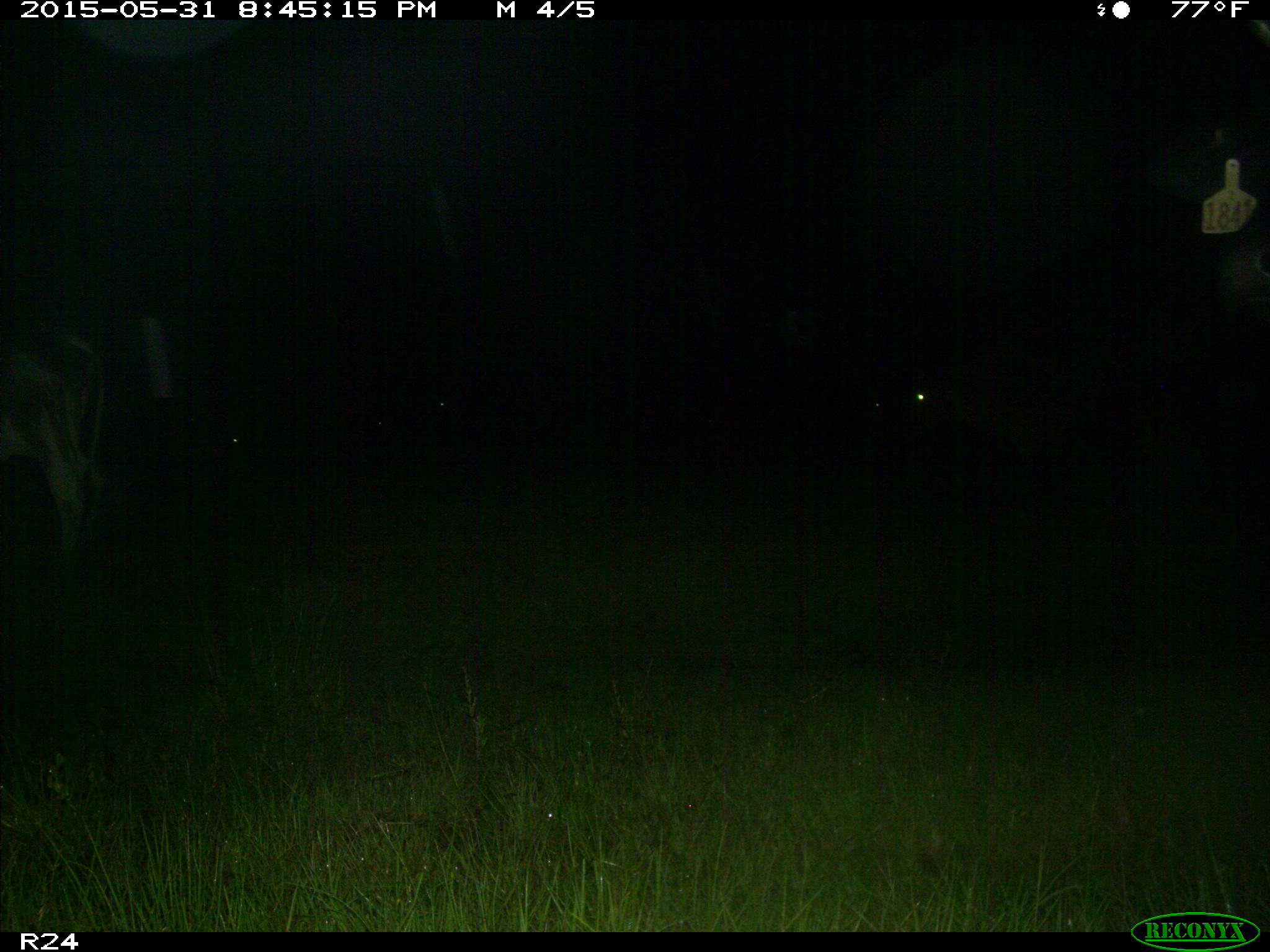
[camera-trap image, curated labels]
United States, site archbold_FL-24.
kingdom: Animalia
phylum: Chordata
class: Mammalia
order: Artiodactyla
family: Bovidae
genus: Bos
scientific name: Bos taurus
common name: domestic cow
Bos taurus (domestic cow).